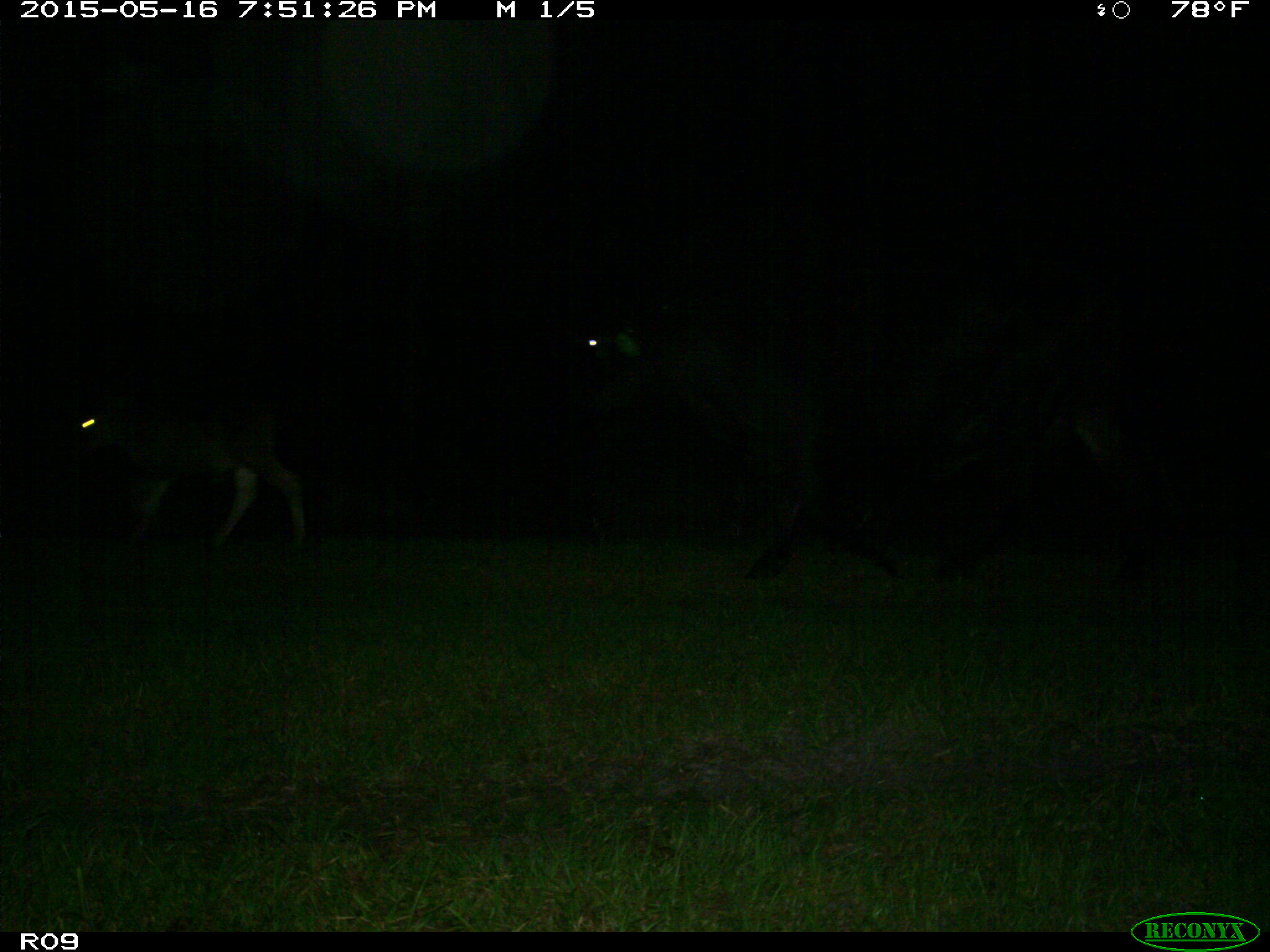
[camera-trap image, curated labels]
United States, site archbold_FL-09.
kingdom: Animalia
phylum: Chordata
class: Mammalia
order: Artiodactyla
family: Bovidae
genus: Bos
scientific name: Bos taurus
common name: domestic cow